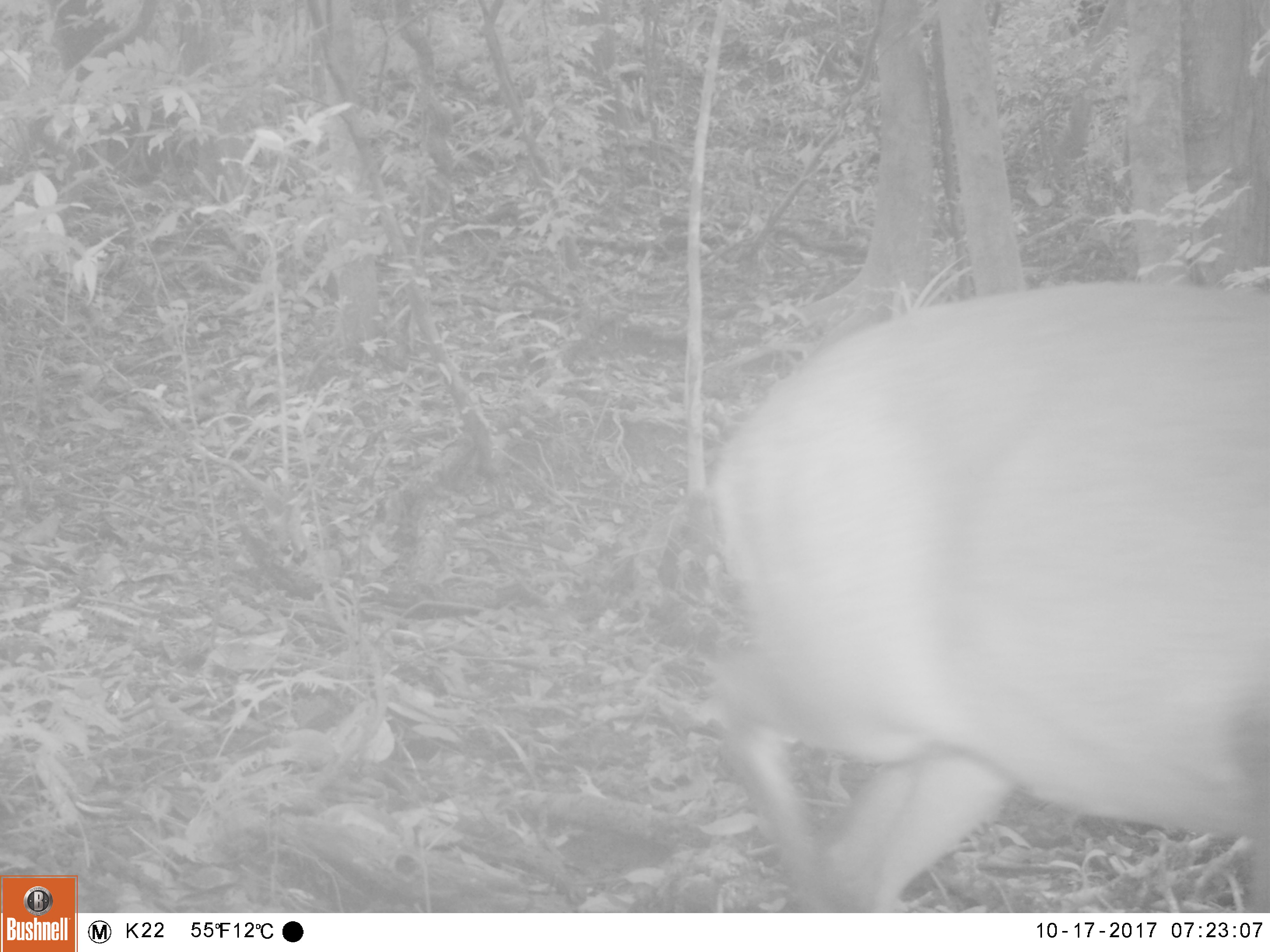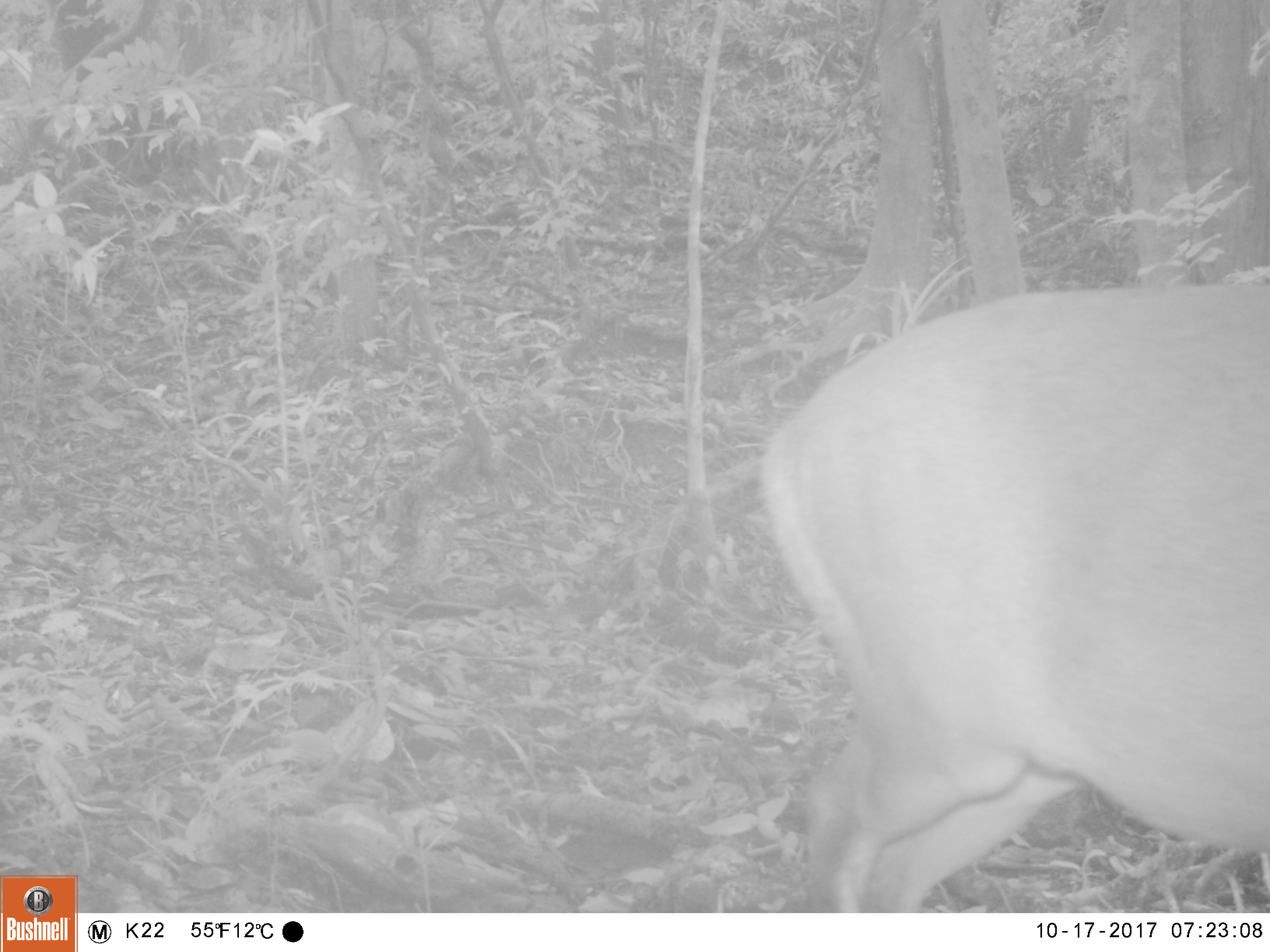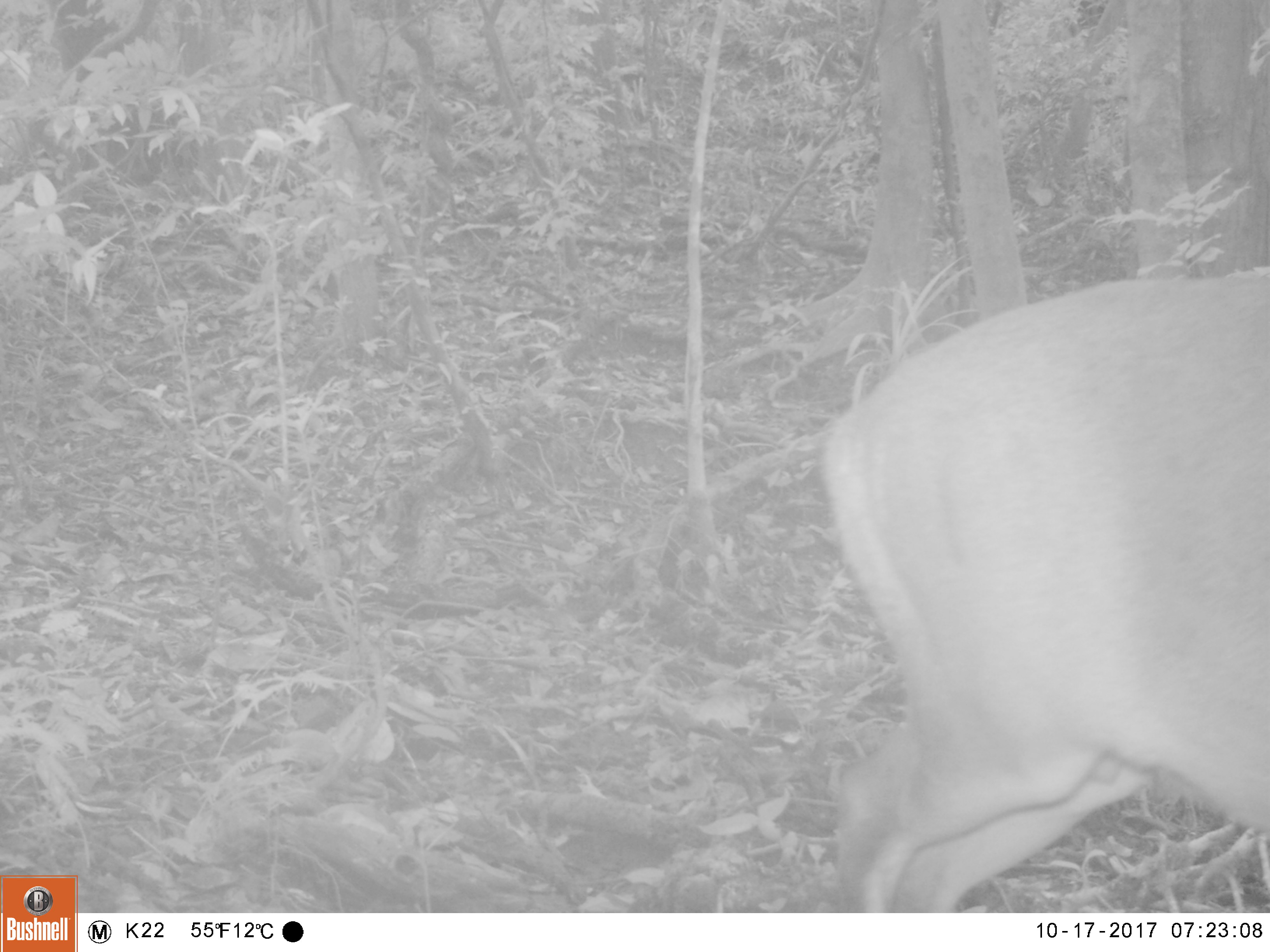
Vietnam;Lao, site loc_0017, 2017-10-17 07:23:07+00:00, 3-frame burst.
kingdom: Animalia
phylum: Chordata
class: Mammalia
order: Artiodactyla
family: Cervidae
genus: Muntiacus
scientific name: Muntiacus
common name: muntjacs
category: unidentified muntjac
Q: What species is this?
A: Unidentified muntjac (muntjacs) (Muntiacus).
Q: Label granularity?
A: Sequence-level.